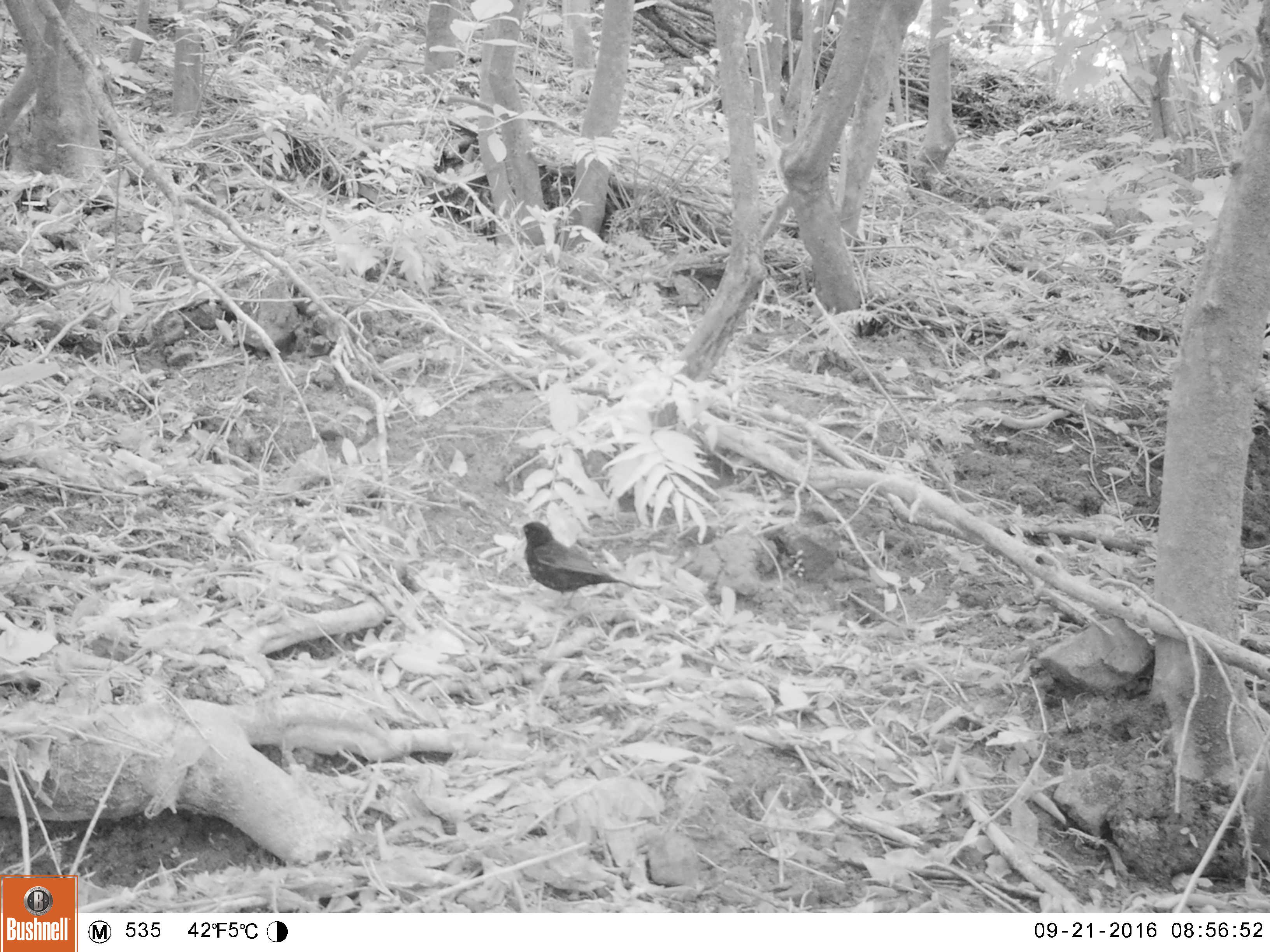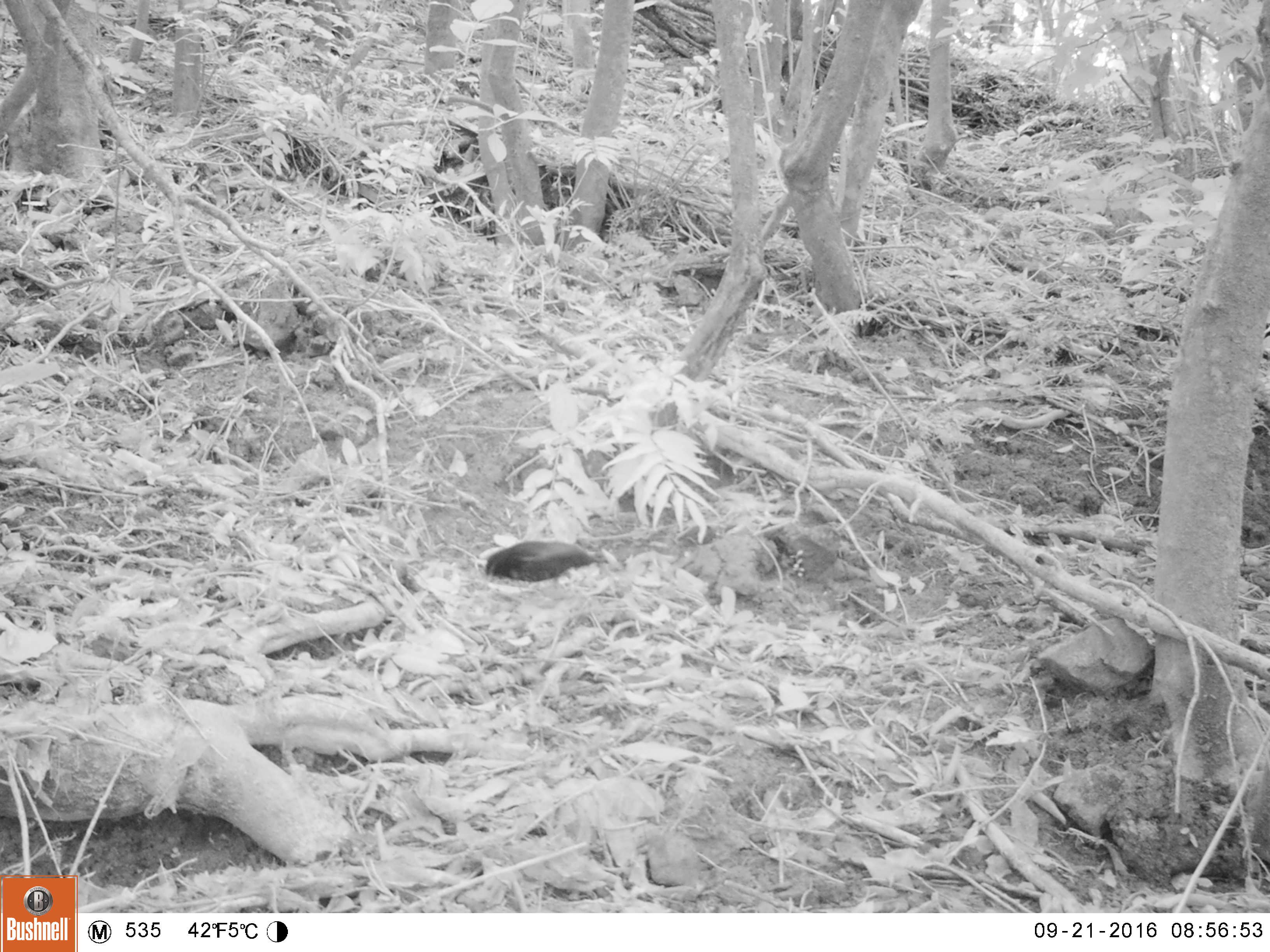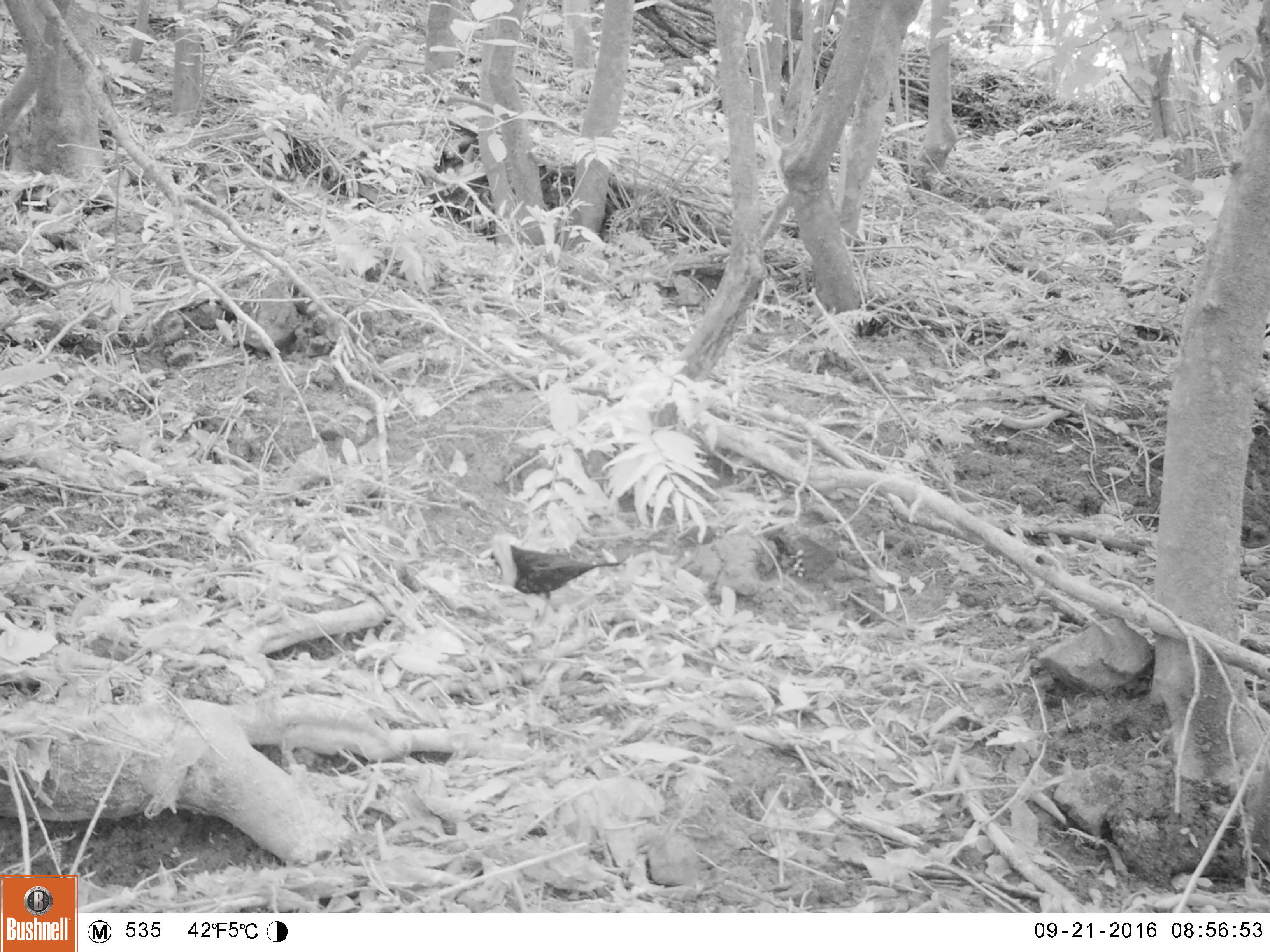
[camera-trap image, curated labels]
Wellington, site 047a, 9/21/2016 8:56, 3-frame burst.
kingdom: Animalia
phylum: Chordata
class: Aves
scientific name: Aves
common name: bird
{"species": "bird (Aves)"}